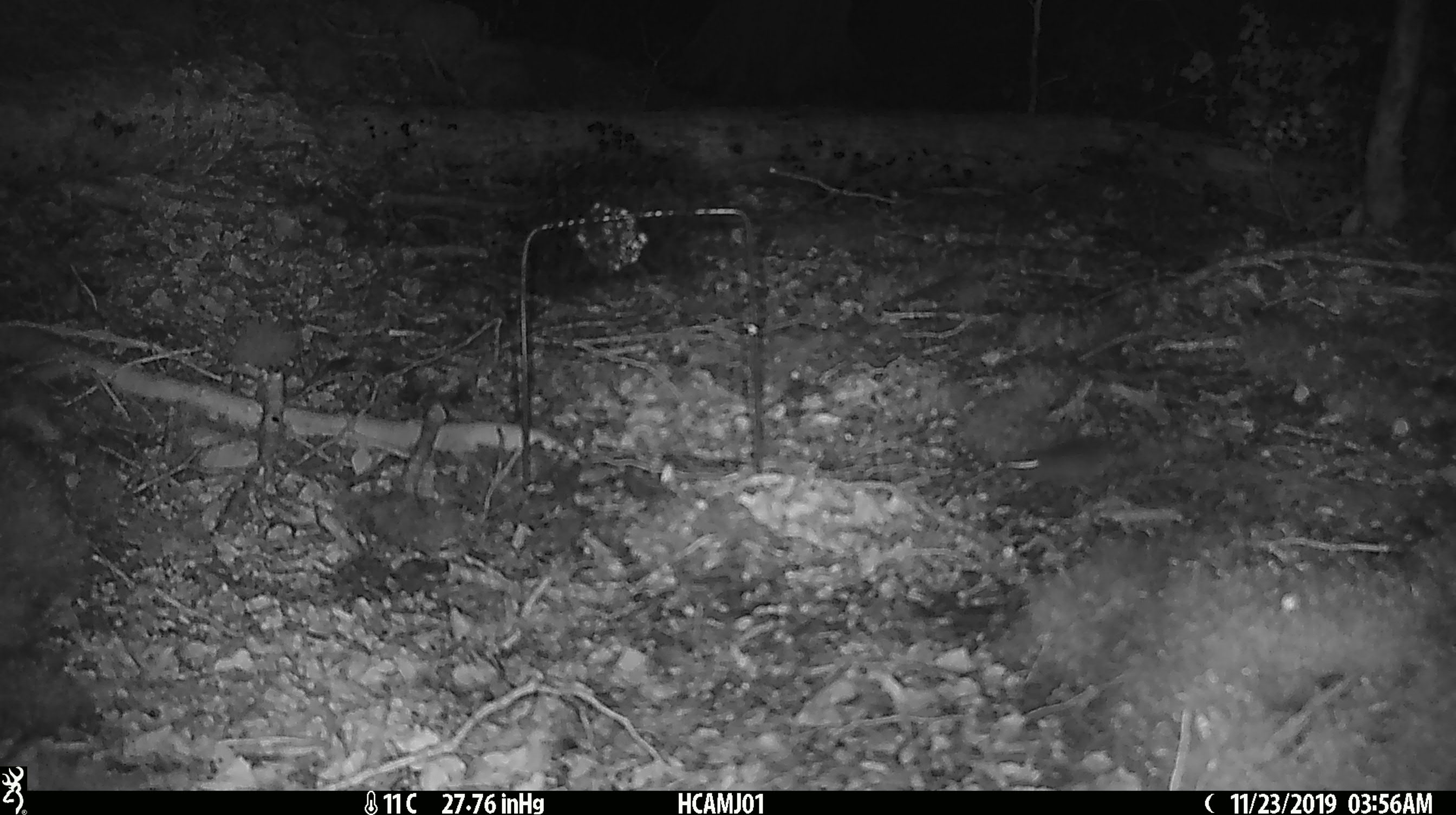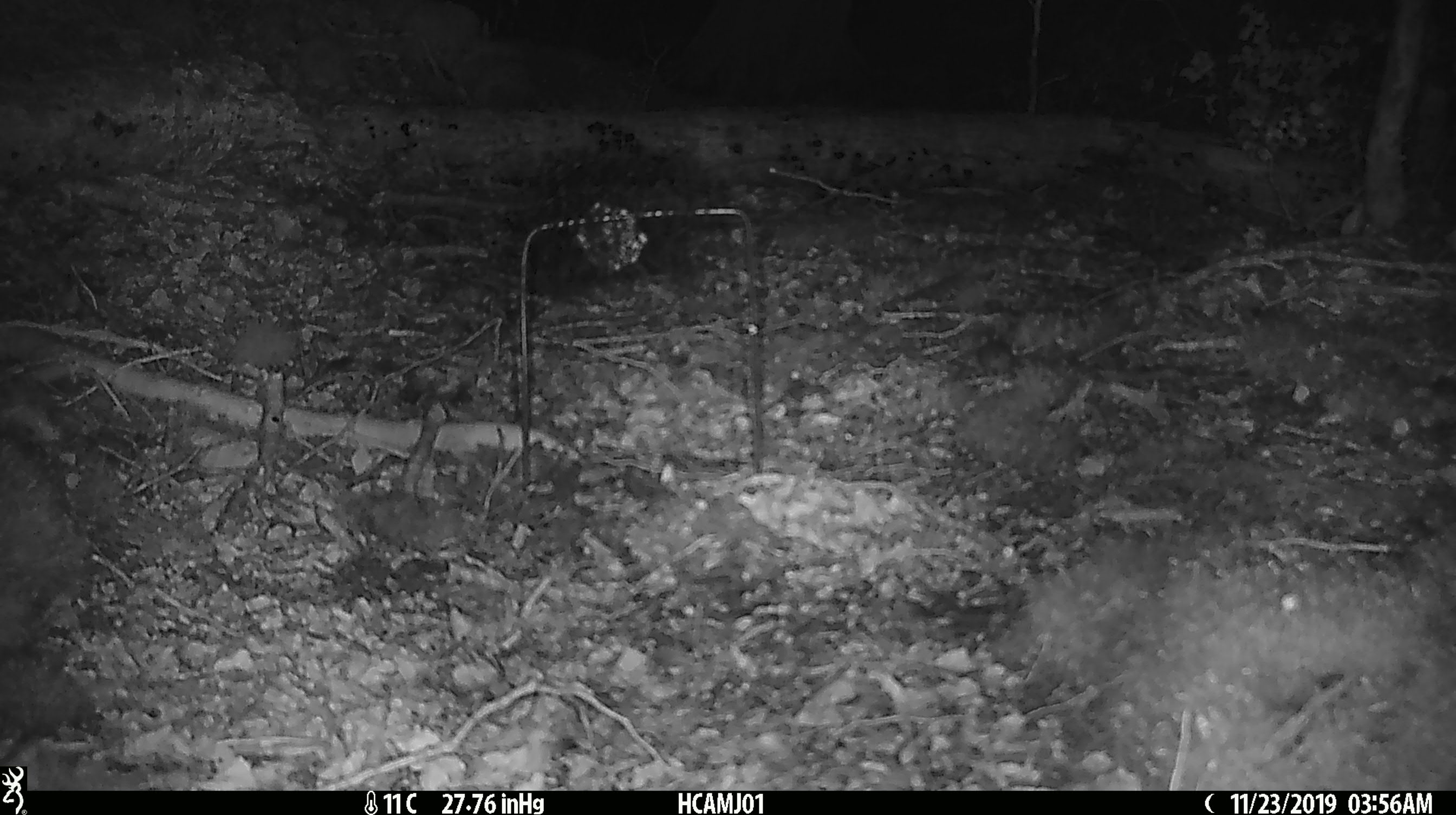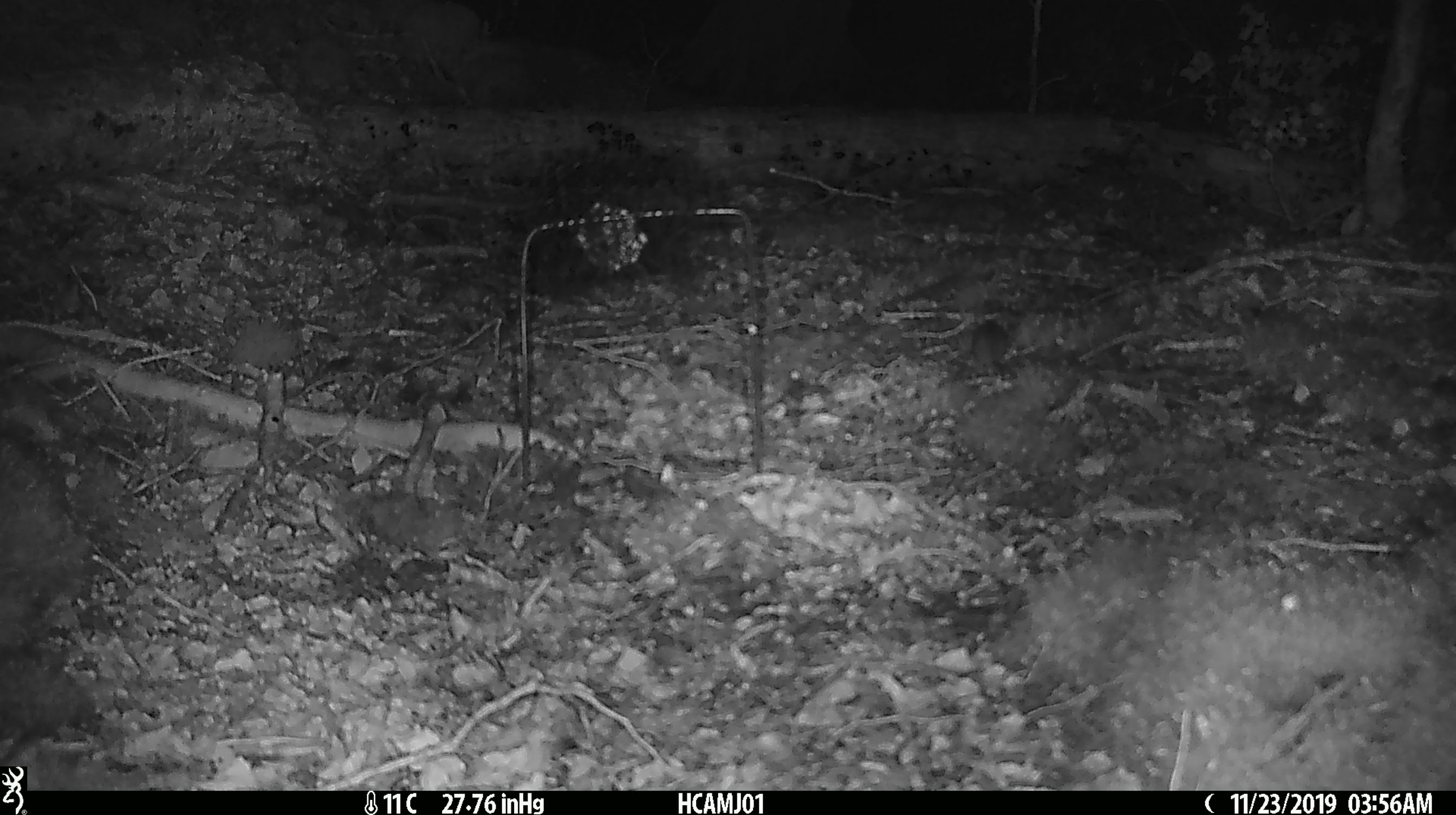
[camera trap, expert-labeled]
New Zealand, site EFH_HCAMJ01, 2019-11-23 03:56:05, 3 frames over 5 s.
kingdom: Animalia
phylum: Chordata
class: Mammalia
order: Rodentia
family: Muridae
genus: Mus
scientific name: Mus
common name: mouse